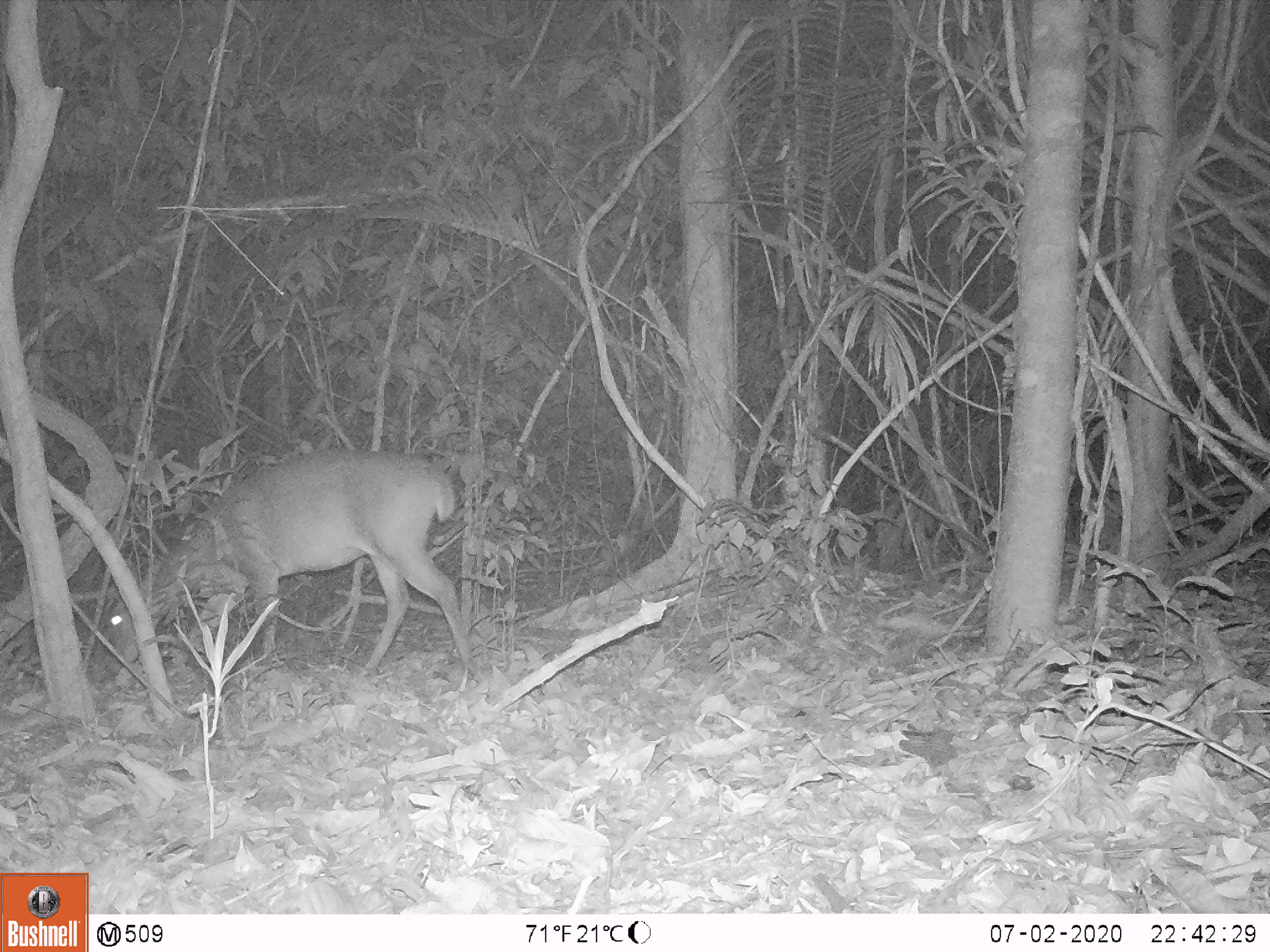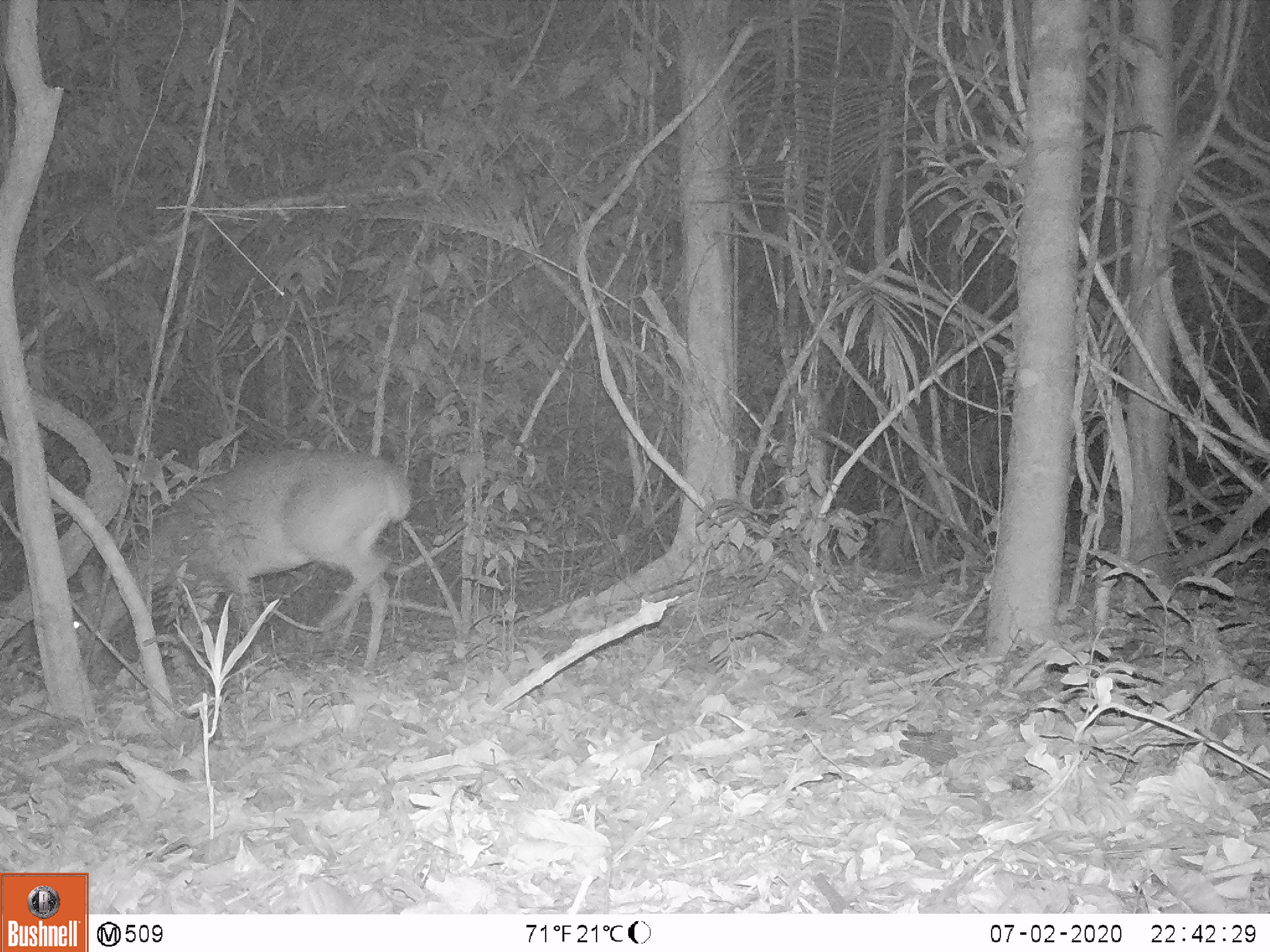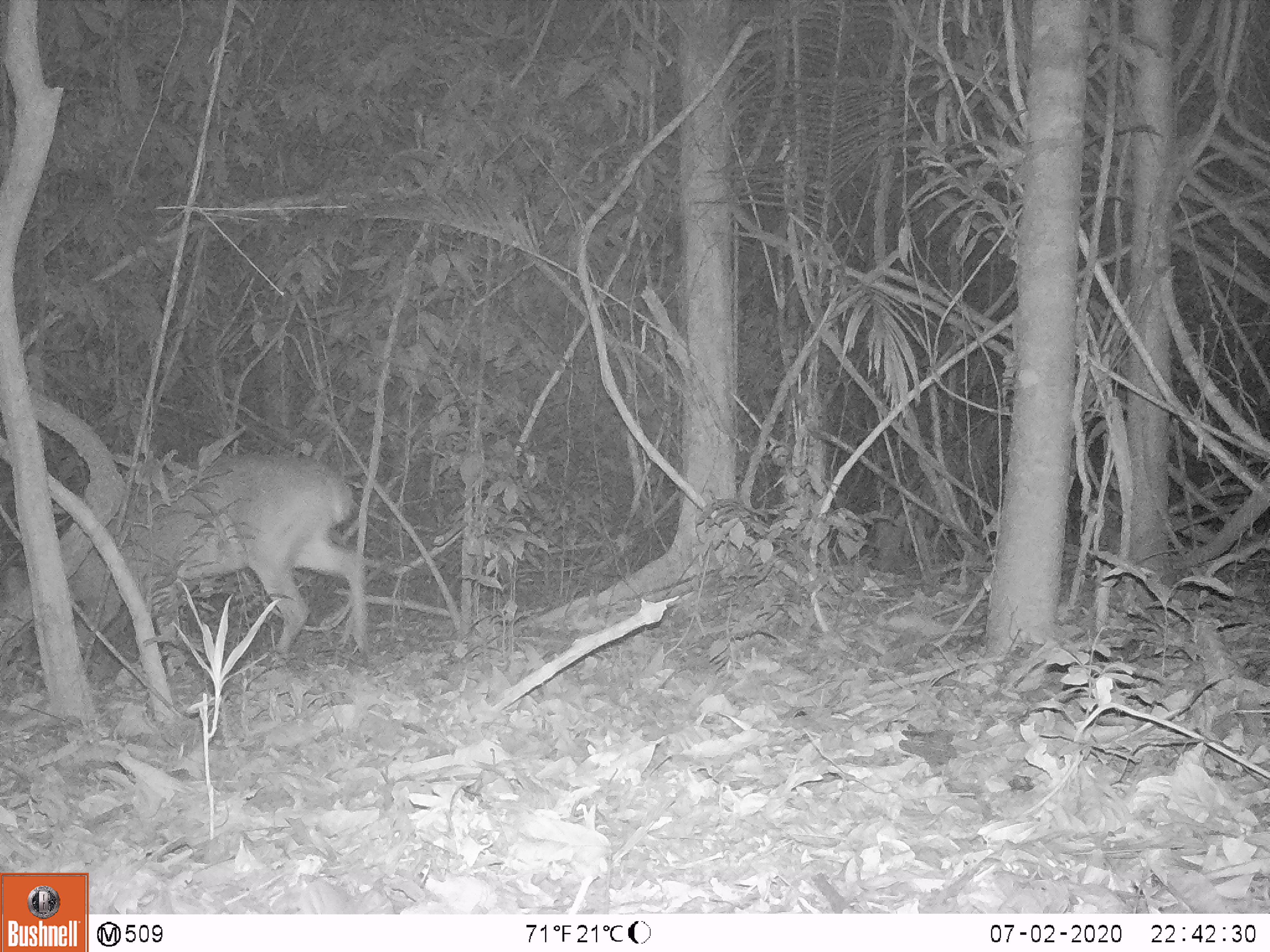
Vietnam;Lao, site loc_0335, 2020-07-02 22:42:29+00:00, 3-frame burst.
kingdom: Animalia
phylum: Chordata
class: Mammalia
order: Artiodactyla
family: Cervidae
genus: Muntiacus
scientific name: Muntiacus vuquangensis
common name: large-antlered muntjac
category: large antlered muntjac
Large antlered muntjac (large-antlered muntjac) (Muntiacus vuquangensis). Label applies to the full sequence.